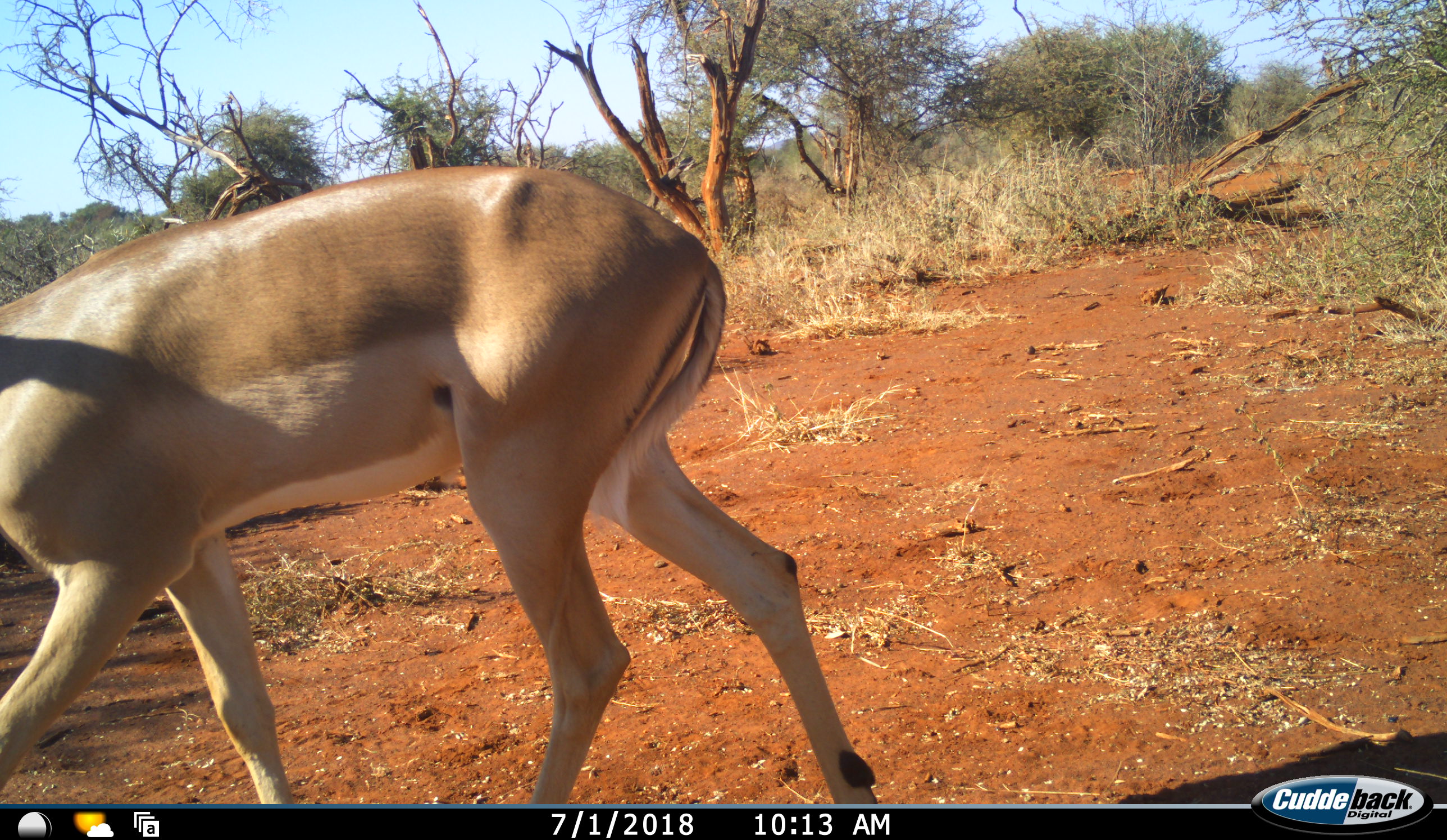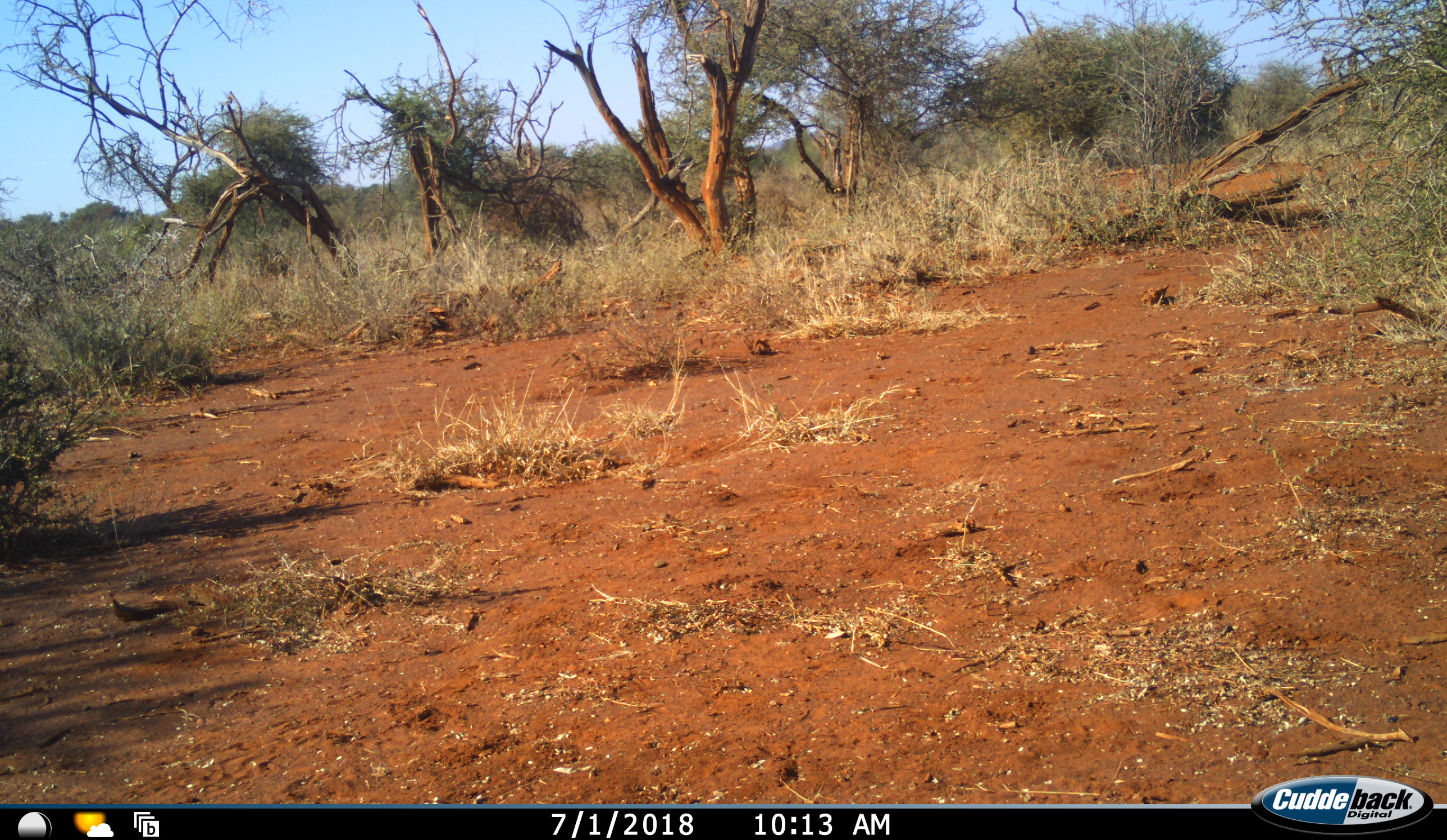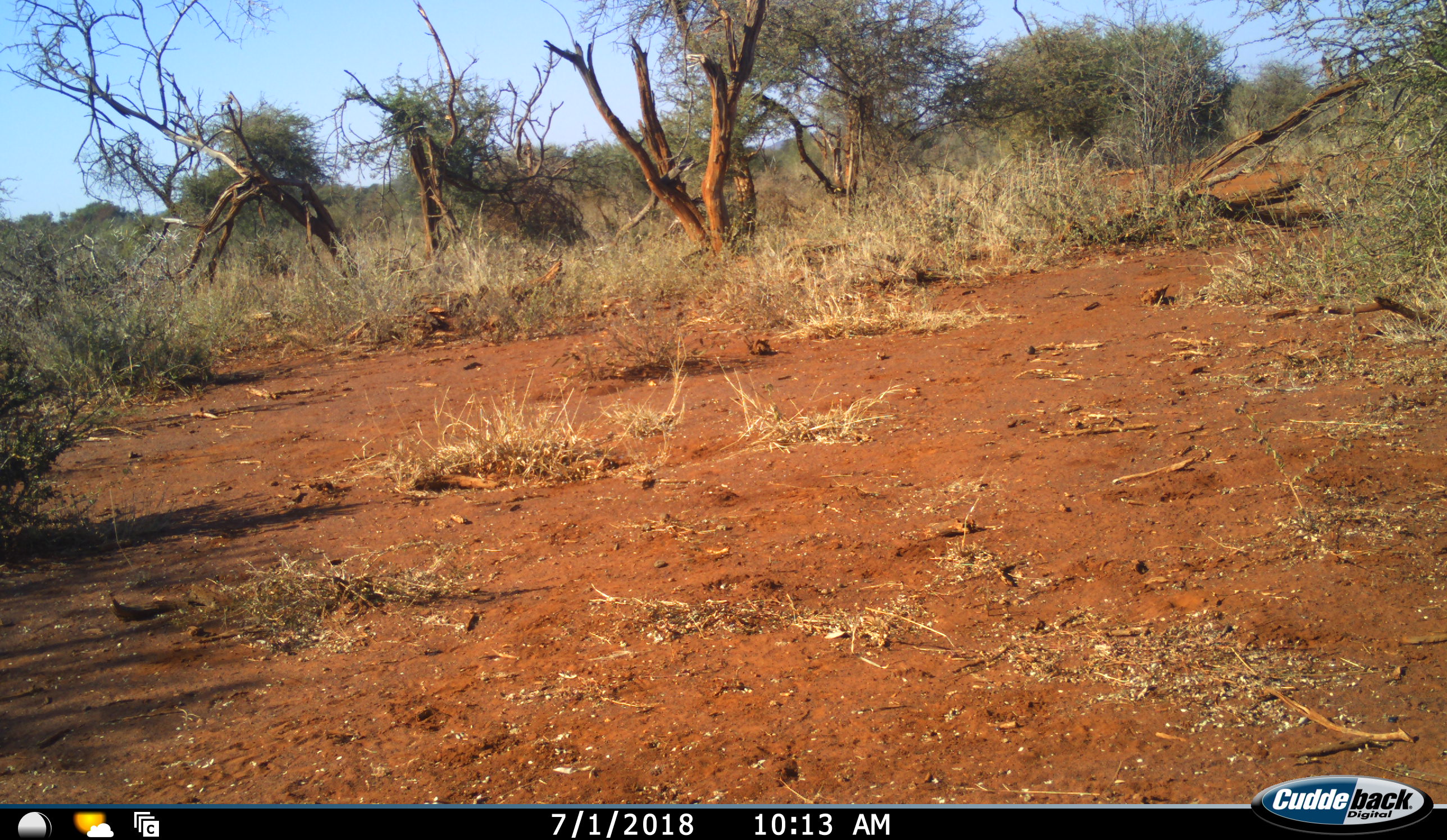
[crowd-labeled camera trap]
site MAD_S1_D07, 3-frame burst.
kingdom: Animalia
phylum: Chordata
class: Mammalia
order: Artiodactyla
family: Bovidae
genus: Aepyceros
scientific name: Aepyceros melampus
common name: impala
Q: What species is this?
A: Impala (Aepyceros melampus).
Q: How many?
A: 1.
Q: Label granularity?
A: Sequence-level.